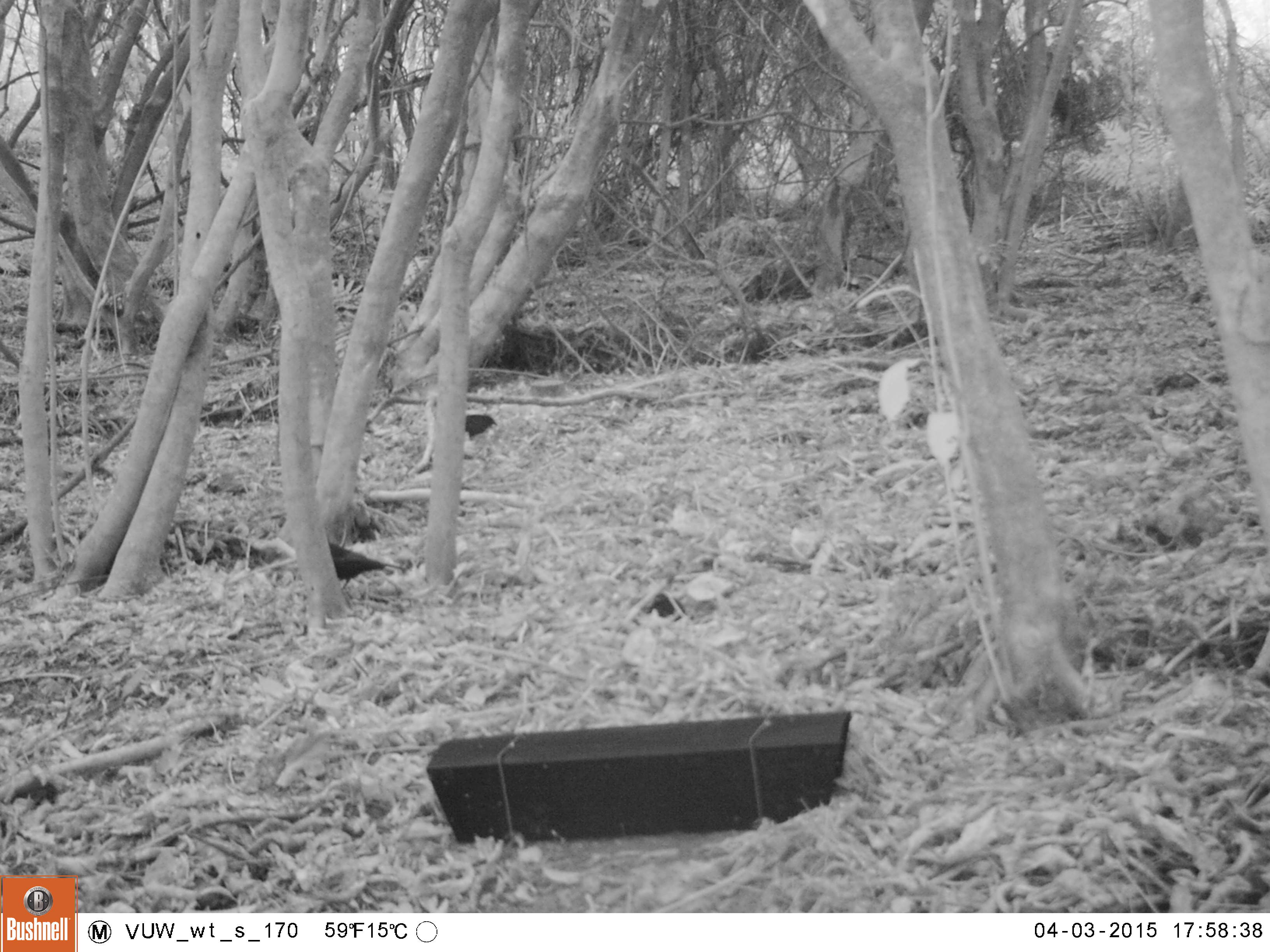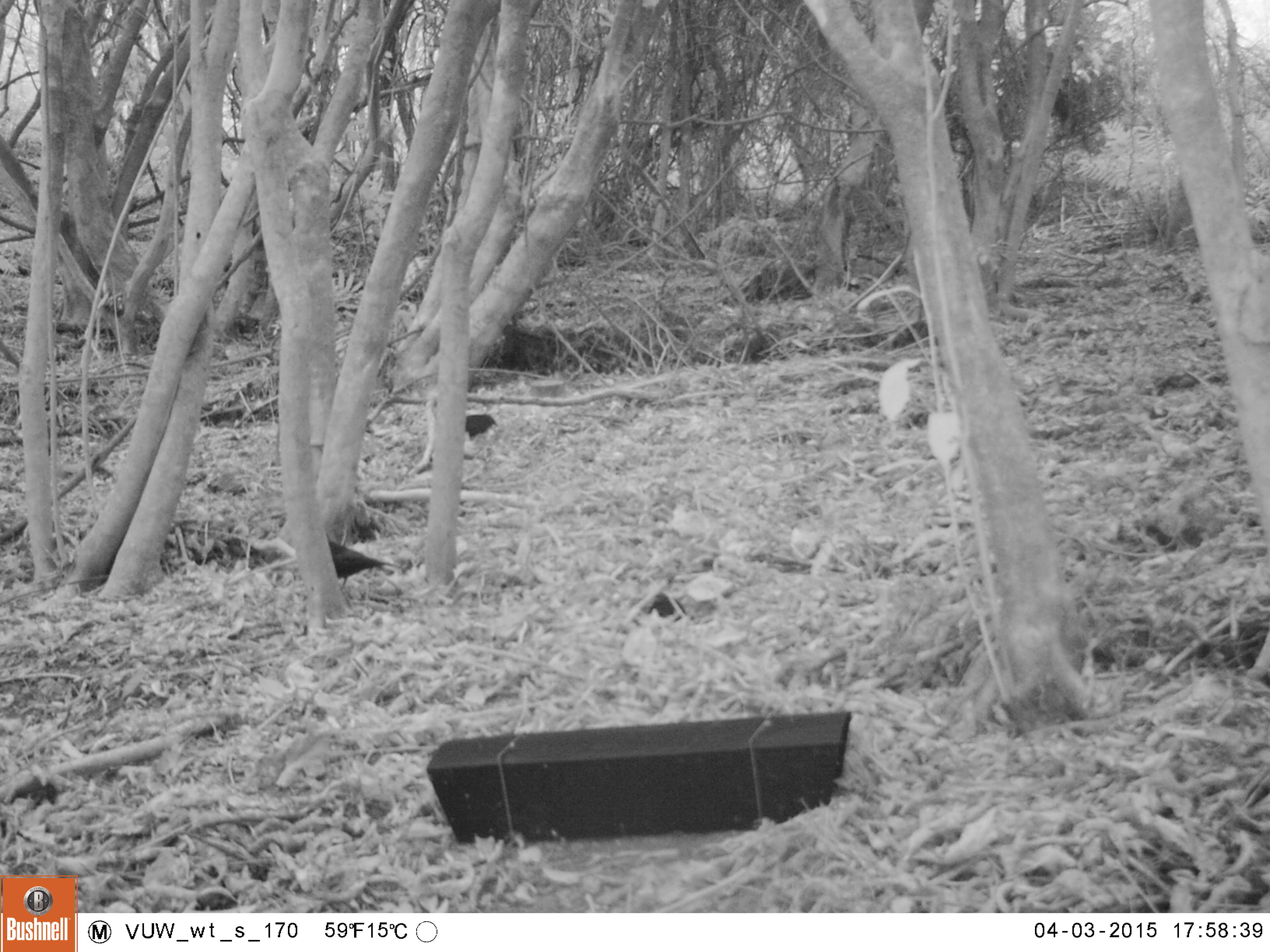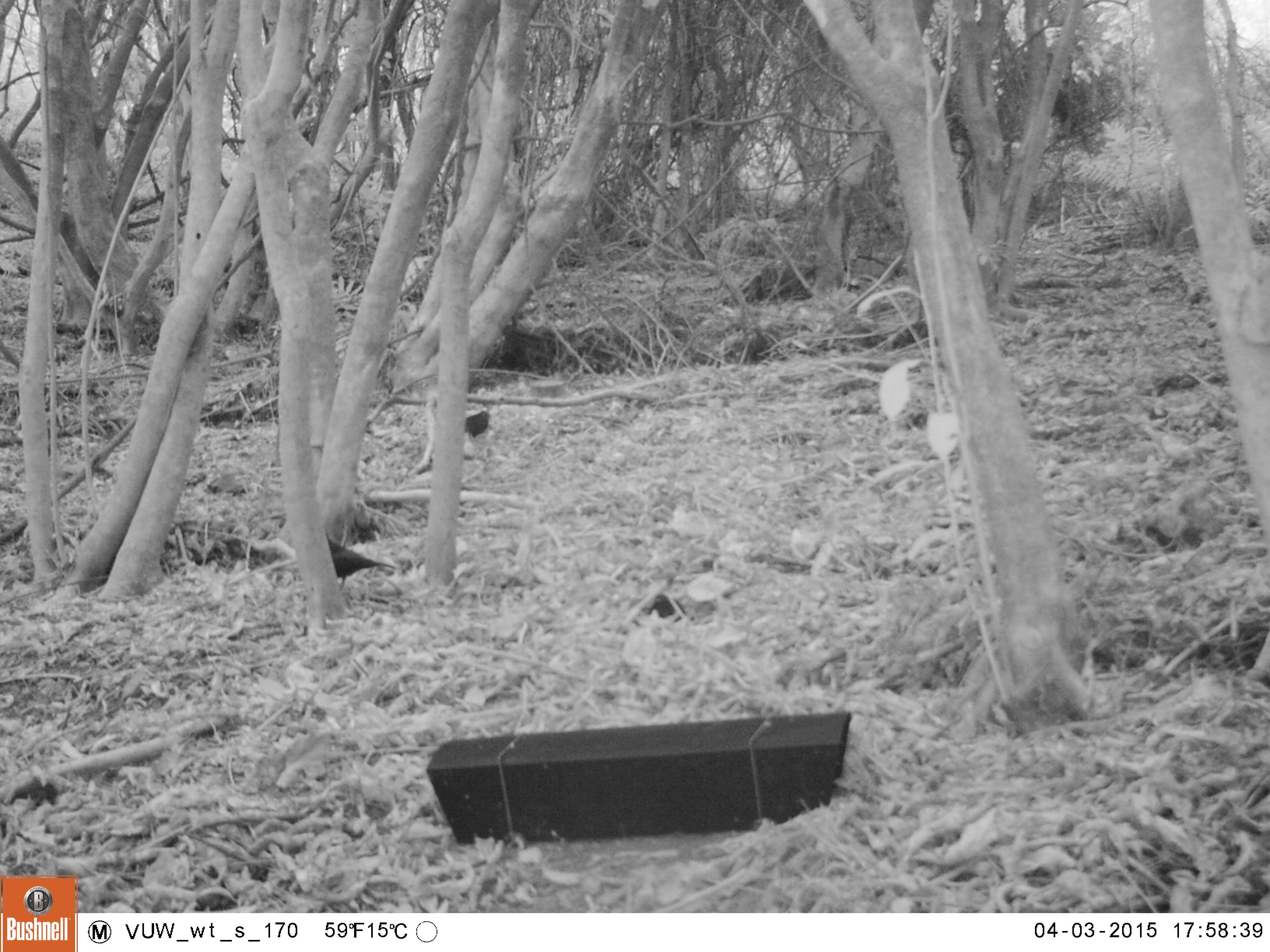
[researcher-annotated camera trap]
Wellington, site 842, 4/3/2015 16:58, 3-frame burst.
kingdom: Animalia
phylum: Chordata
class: Aves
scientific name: Aves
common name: bird